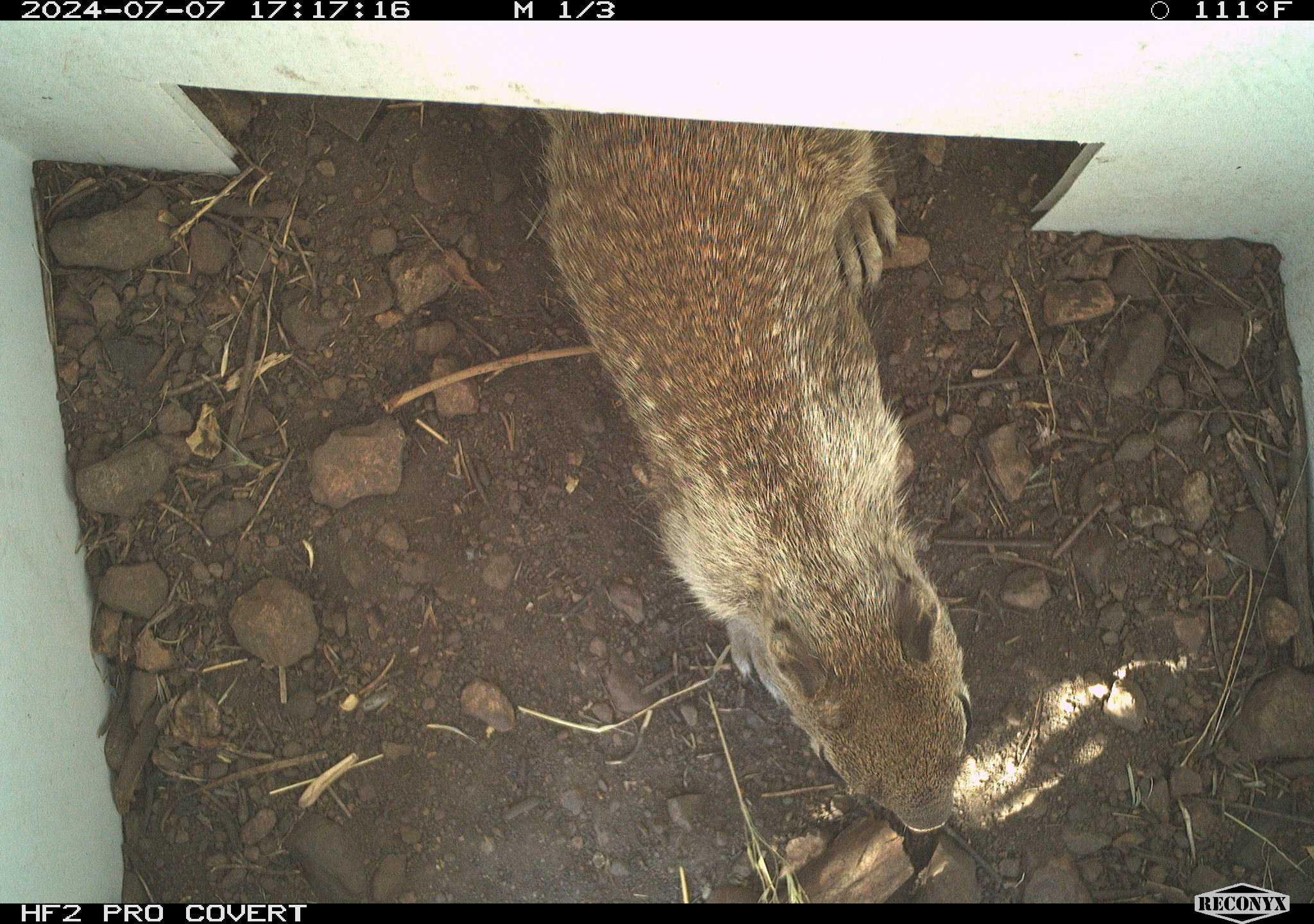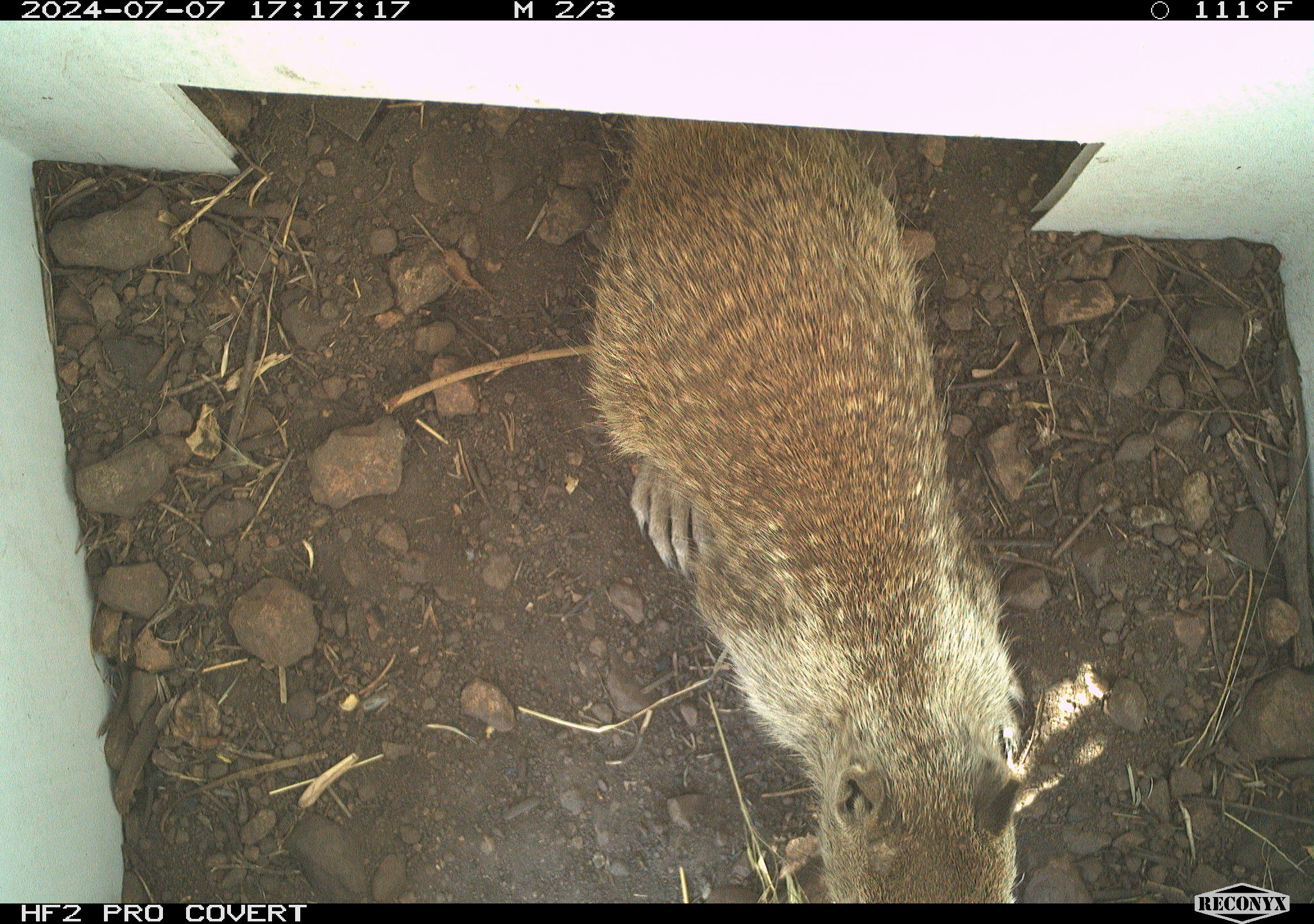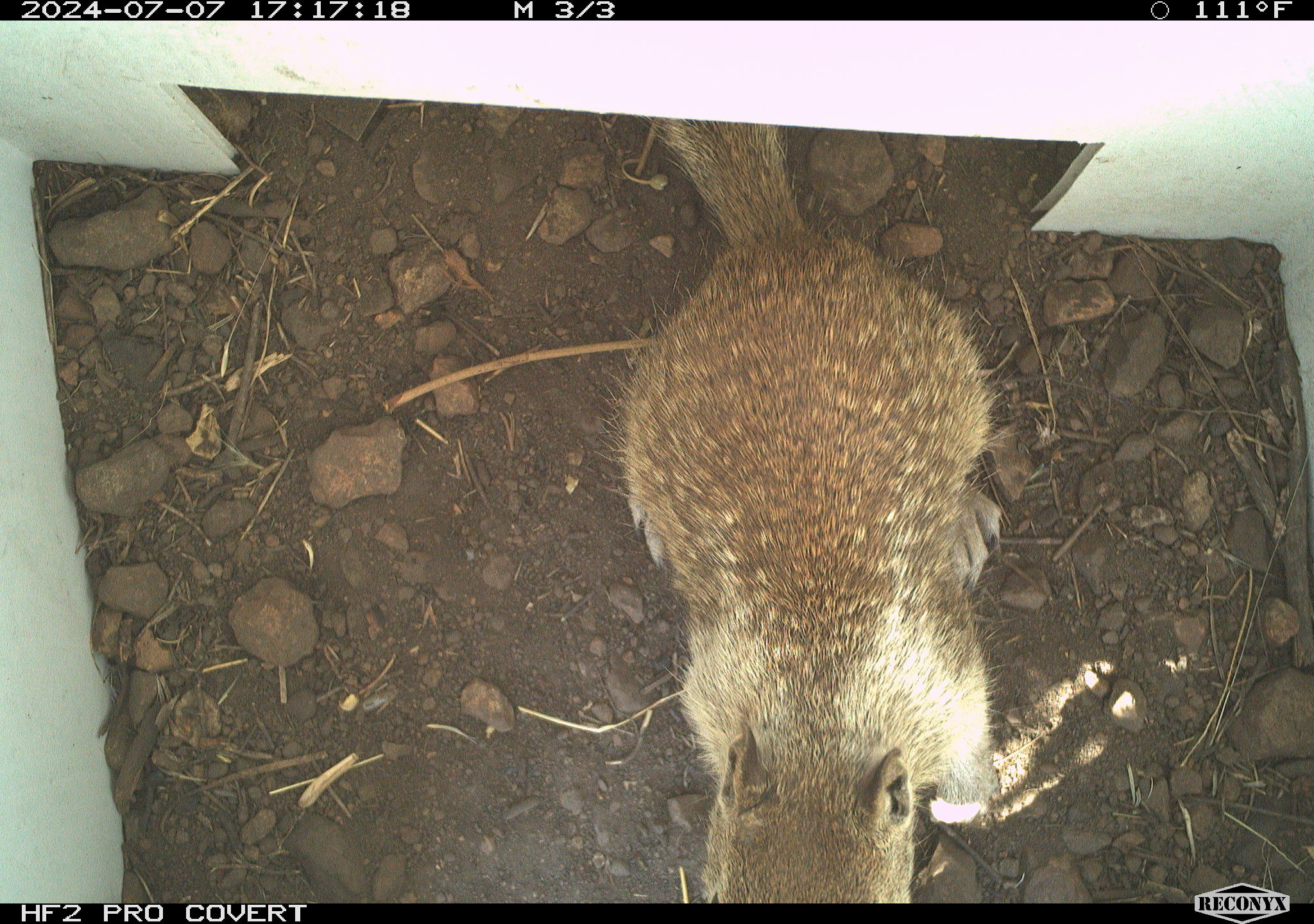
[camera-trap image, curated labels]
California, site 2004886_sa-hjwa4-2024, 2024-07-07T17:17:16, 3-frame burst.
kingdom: Animalia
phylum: Chordata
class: Mammalia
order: Rodentia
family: Sciuridae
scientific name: Sciuridae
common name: squirrels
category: sciuridae family